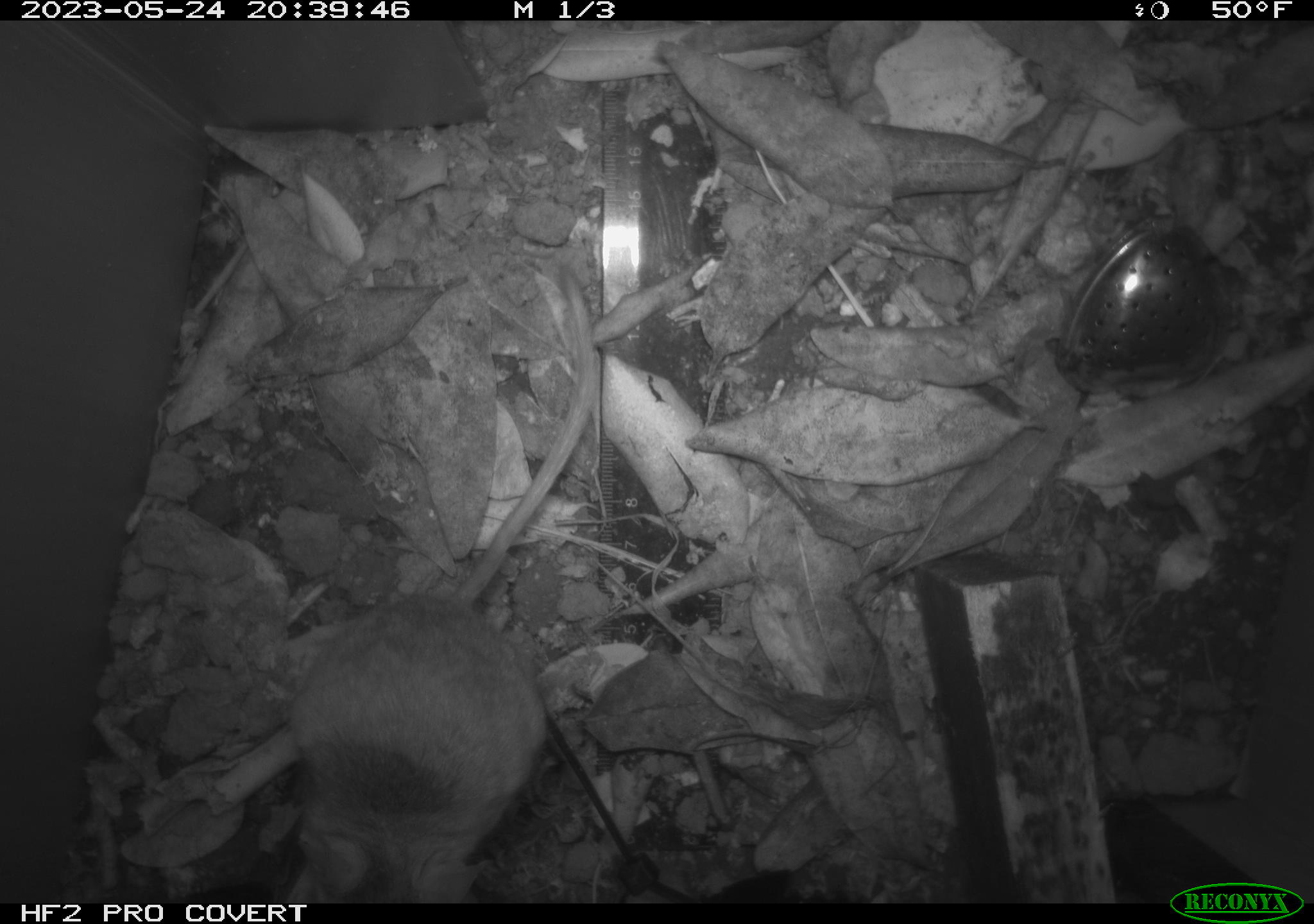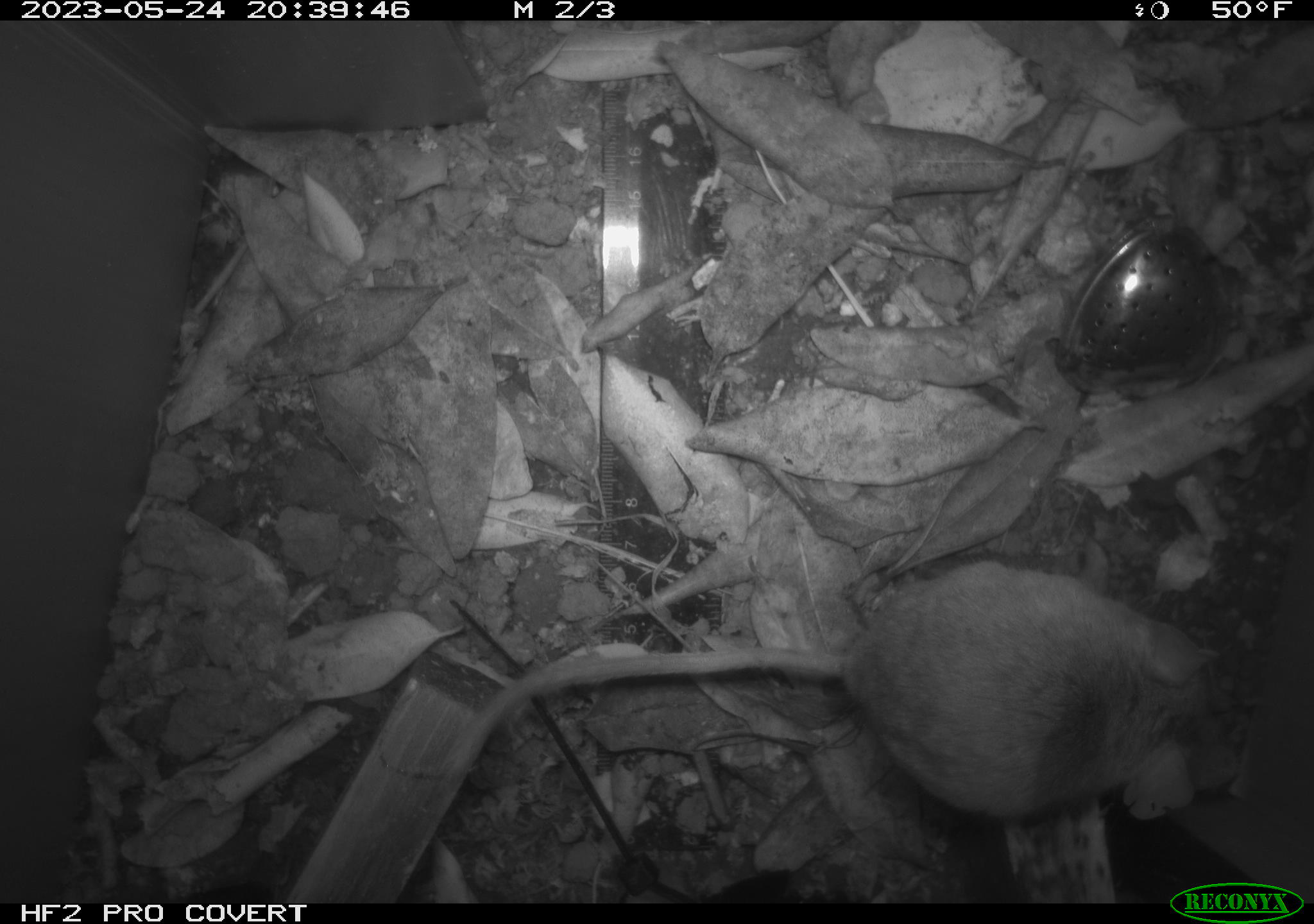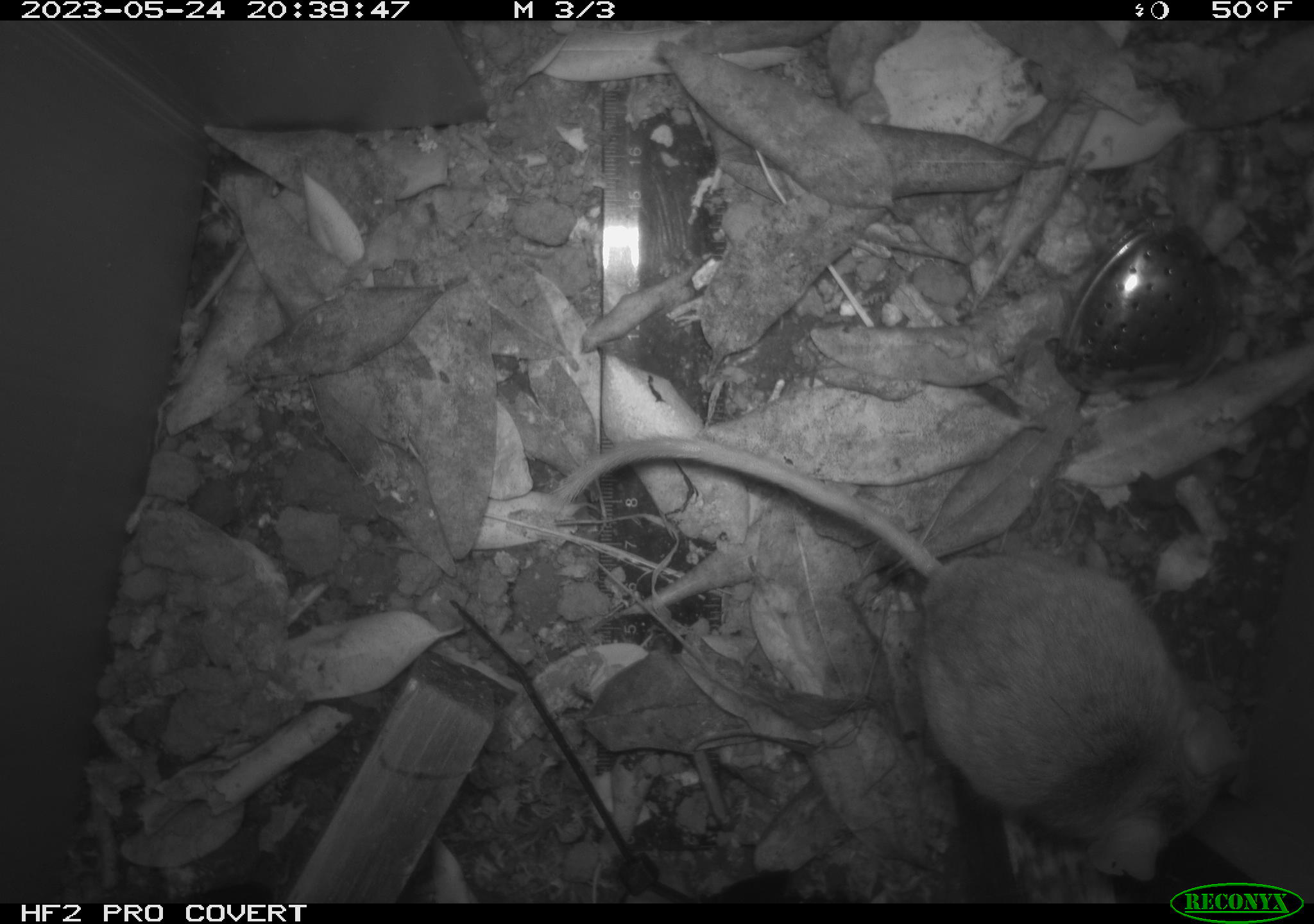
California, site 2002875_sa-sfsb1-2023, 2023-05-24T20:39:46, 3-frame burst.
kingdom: Animalia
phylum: Chordata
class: Mammalia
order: Rodentia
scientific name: Rodentia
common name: mouse species